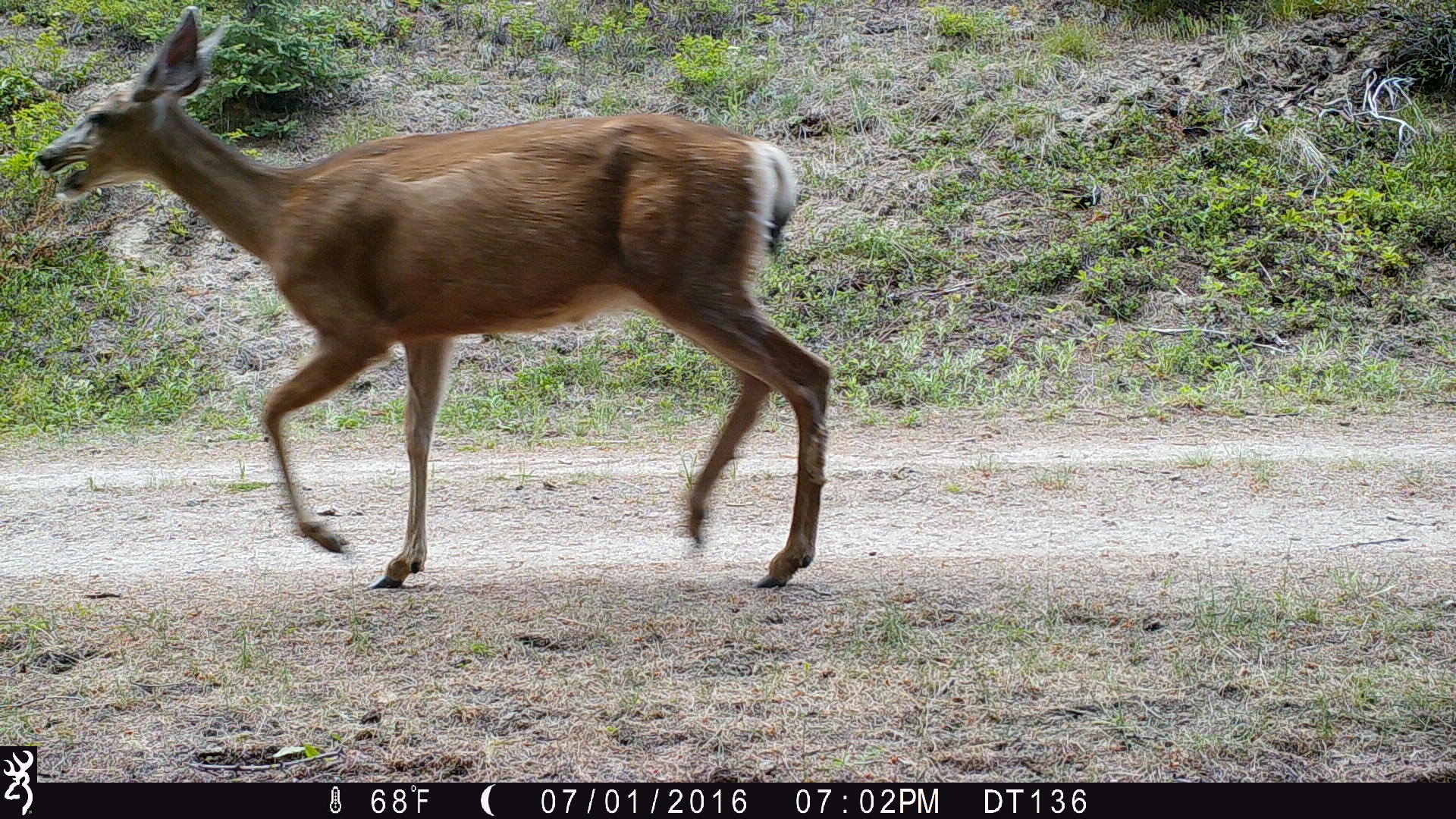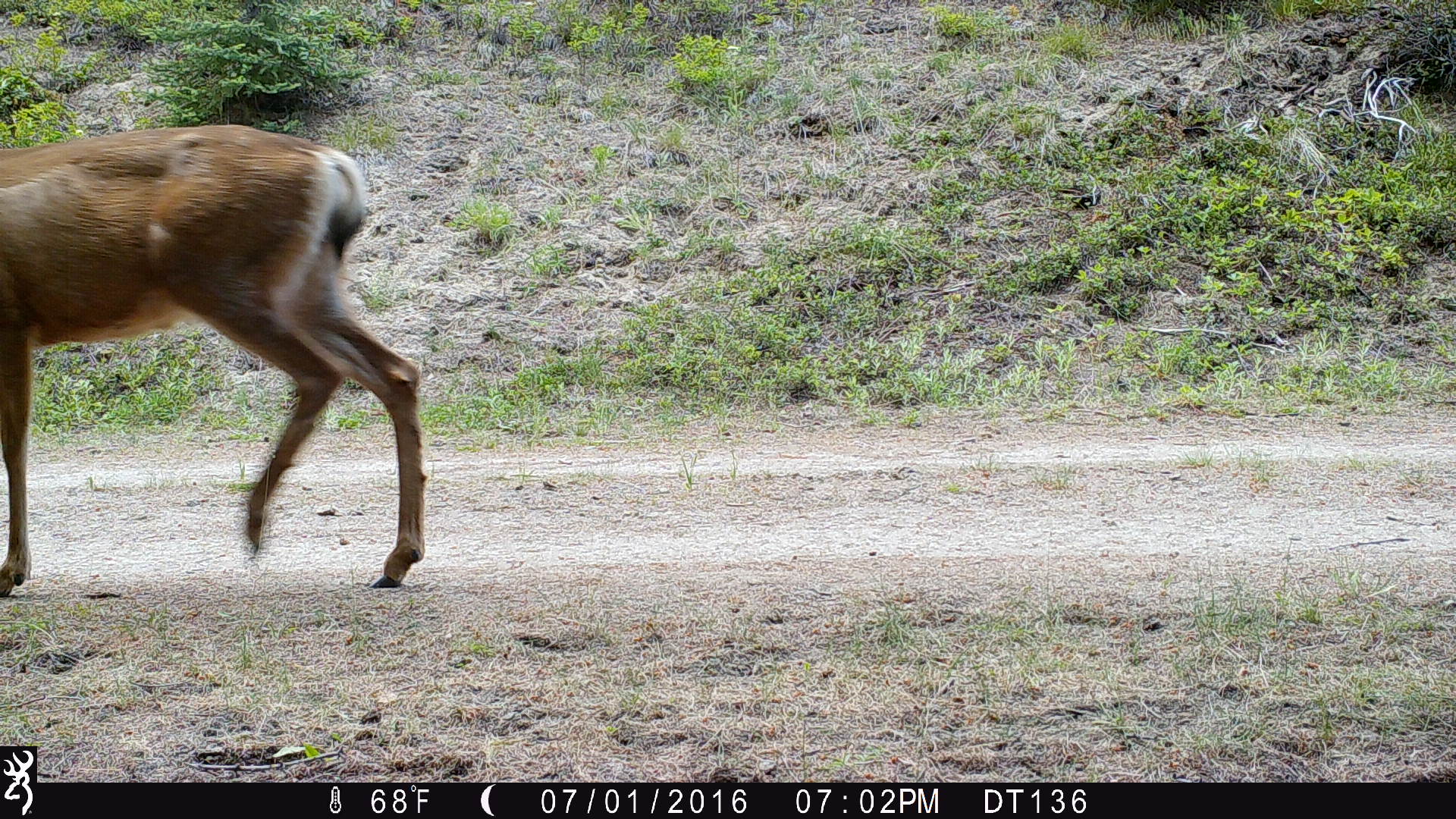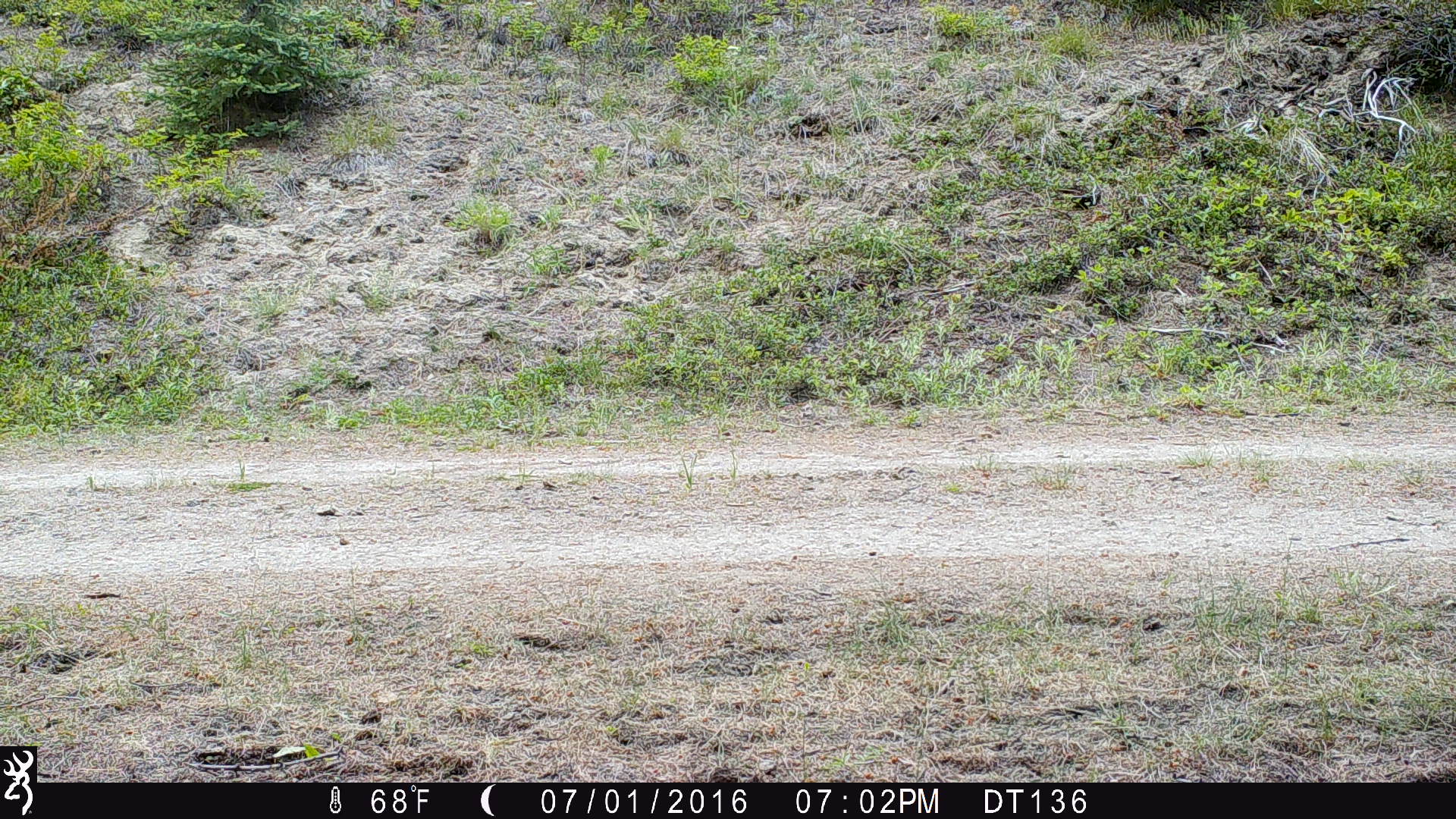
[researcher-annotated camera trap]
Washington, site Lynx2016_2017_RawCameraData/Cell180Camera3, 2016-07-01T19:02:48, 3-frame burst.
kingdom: Animalia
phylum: Chordata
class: Mammalia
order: Artiodactyla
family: Cervidae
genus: Odocoileus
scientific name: Odocoileus hemionus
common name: mule deer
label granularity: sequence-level